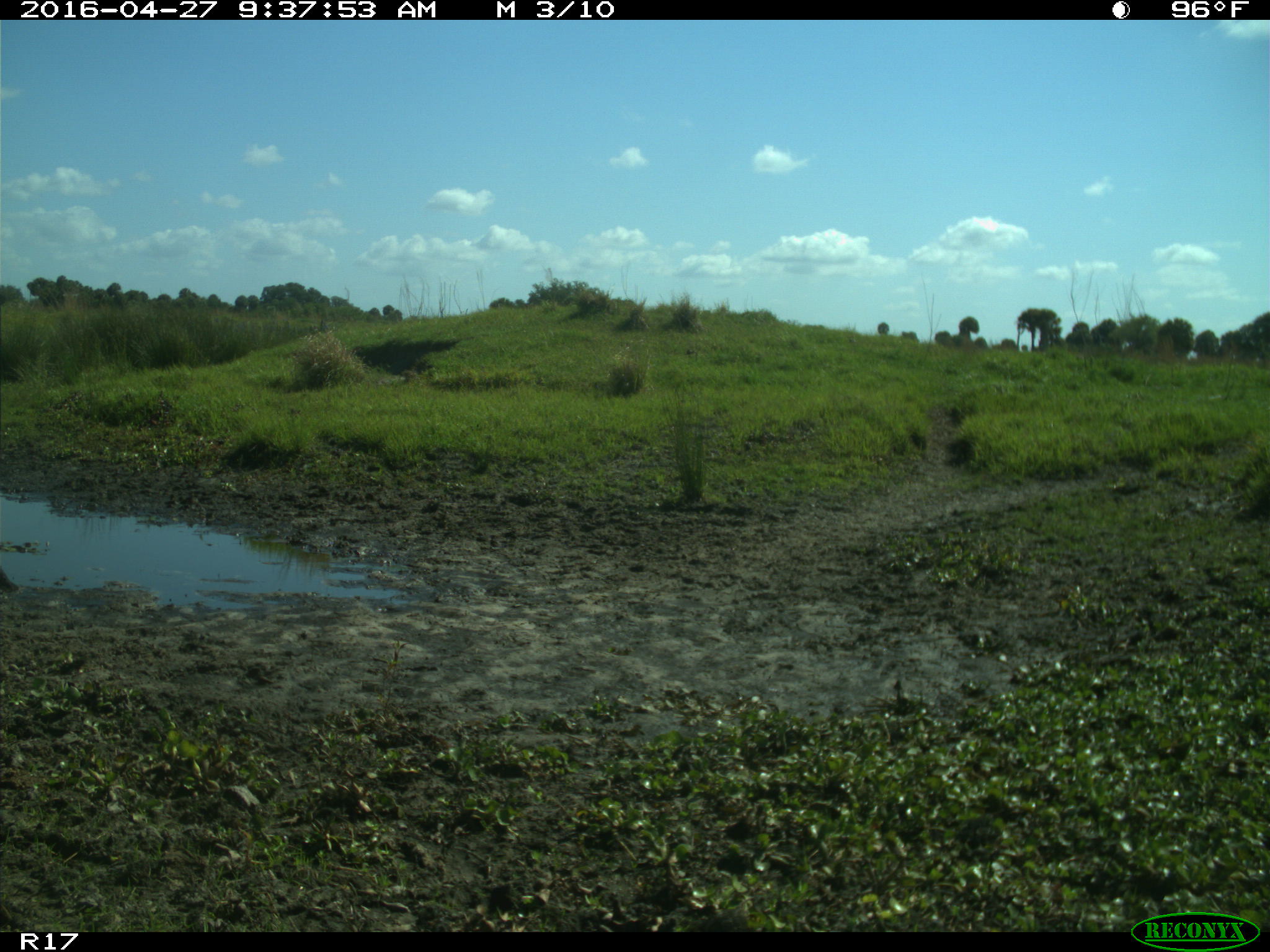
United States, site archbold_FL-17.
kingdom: Animalia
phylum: Chordata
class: Aves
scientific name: Aves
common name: birds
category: unidentified bird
Unidentified bird (birds) (Aves).